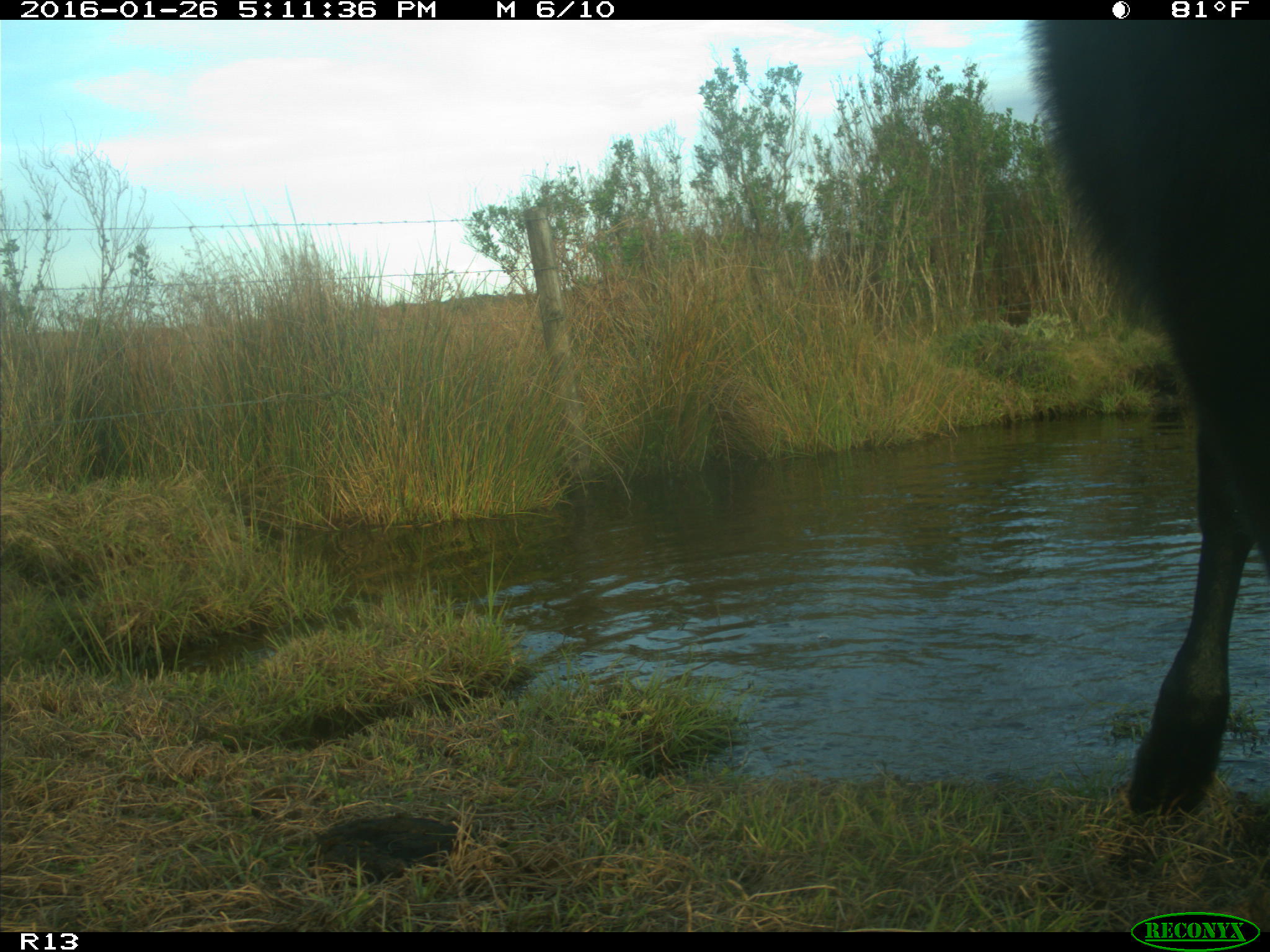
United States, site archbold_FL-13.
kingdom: Animalia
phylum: Chordata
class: Mammalia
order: Artiodactyla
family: Bovidae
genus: Bos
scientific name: Bos taurus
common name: domestic cow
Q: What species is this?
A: Bos taurus (domestic cow).